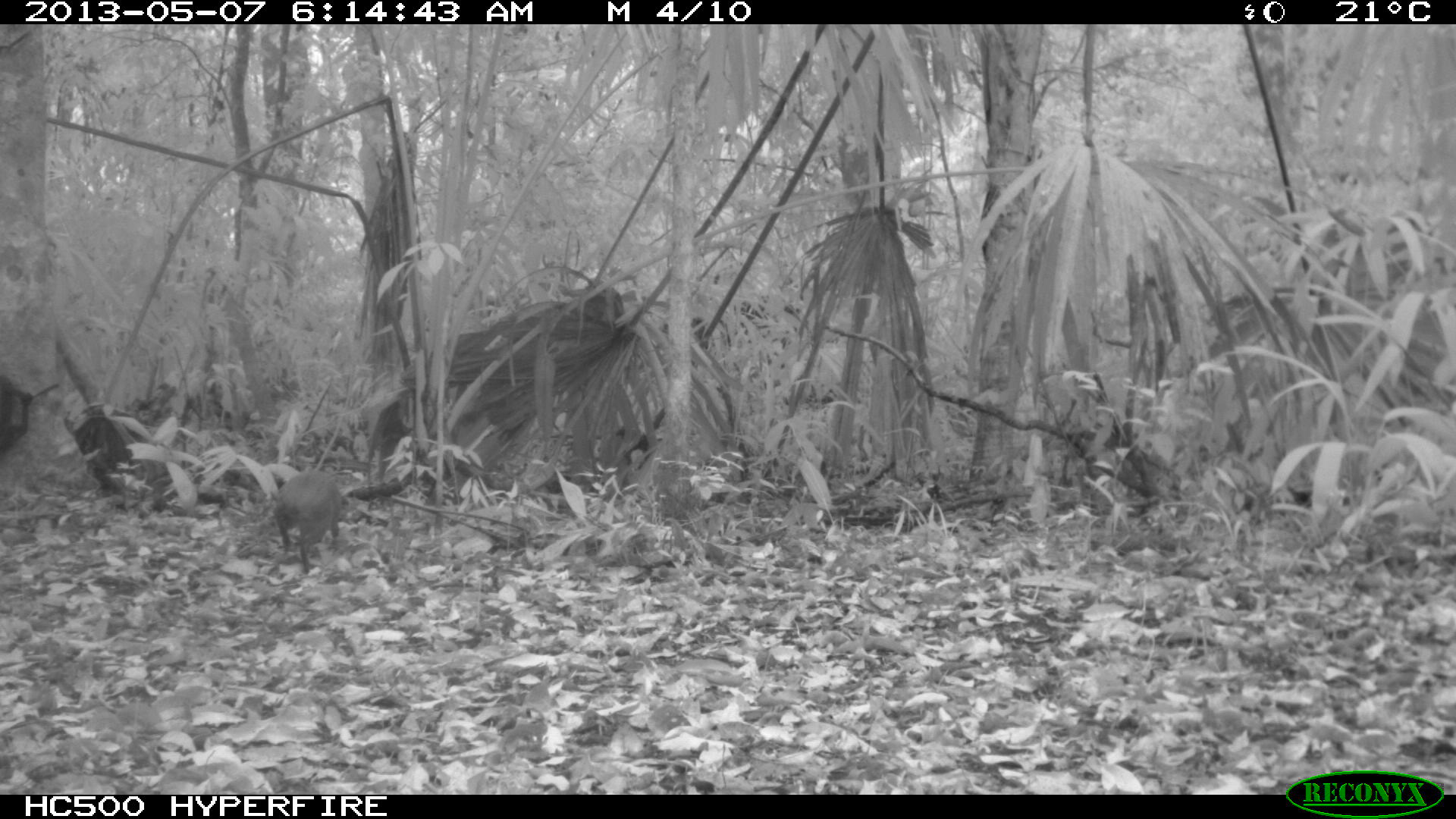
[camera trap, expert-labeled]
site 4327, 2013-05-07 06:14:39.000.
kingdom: Animalia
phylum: Chordata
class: Mammalia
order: Rodentia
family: Dasyproctidae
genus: Dasyprocta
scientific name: Dasyprocta punctata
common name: central american agouti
Dasyprocta punctata (central american agouti), count 1.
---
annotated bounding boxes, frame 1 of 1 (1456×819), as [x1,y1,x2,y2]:
dasyprocta punctata: [270,469,348,574]